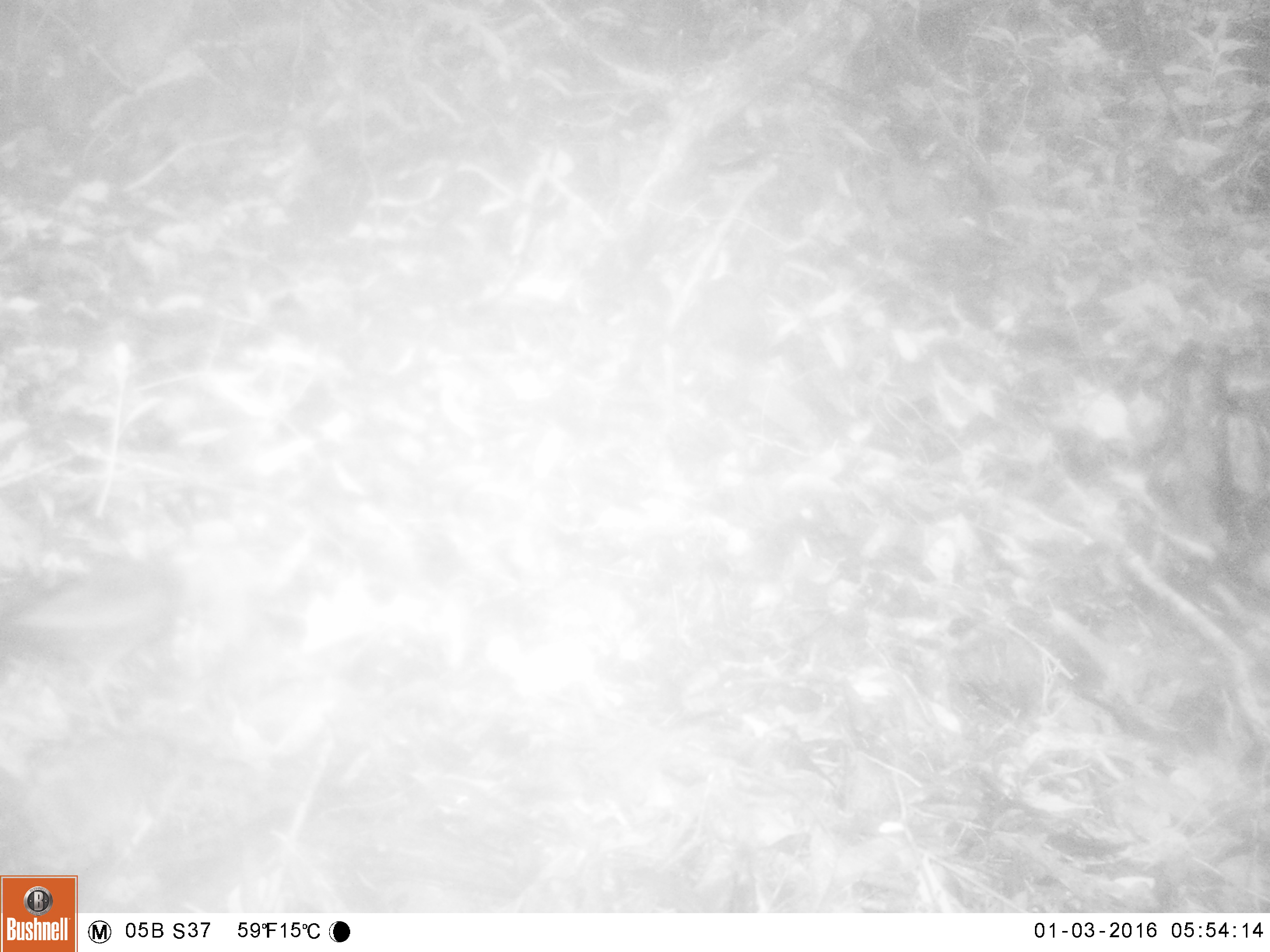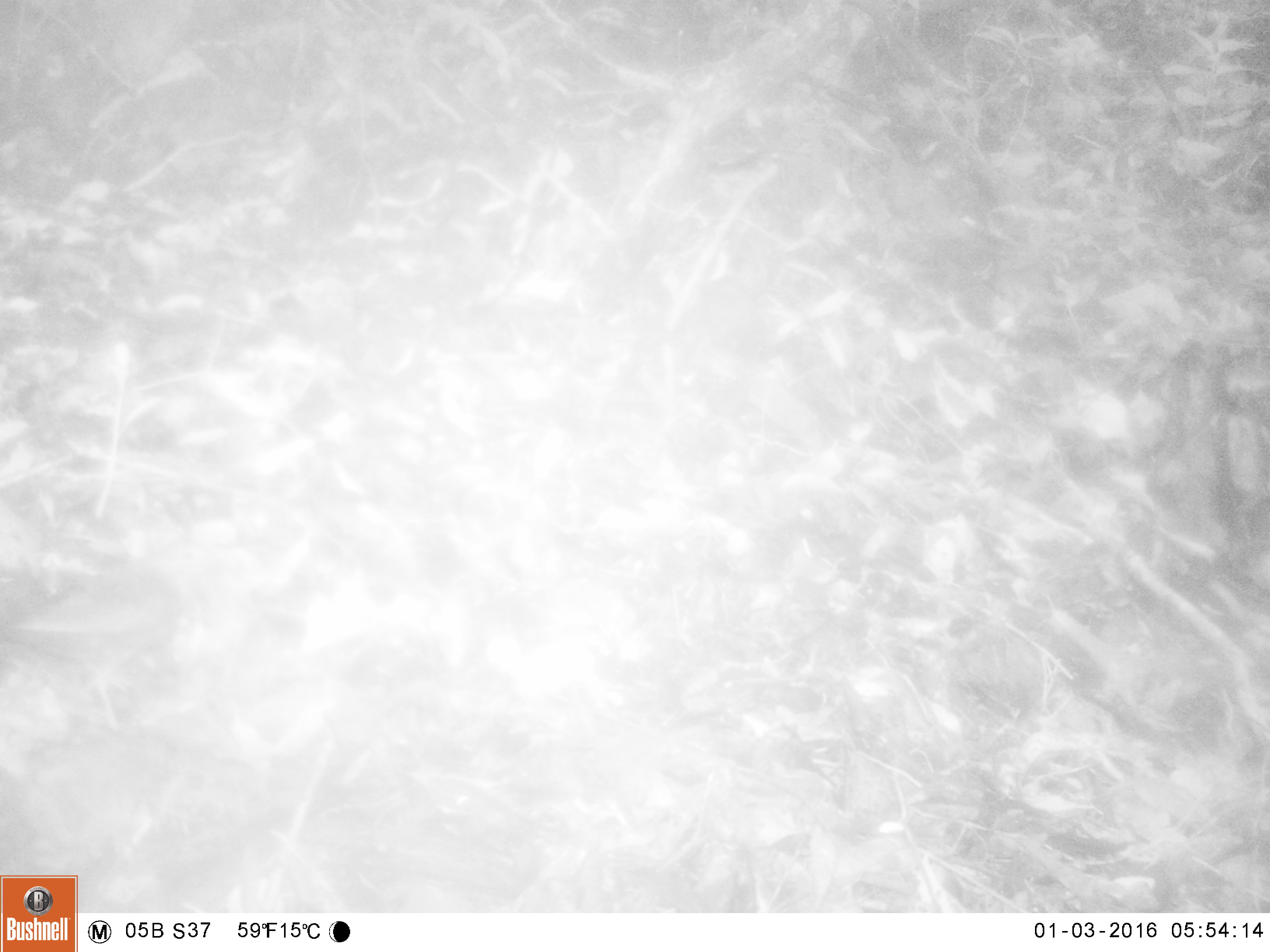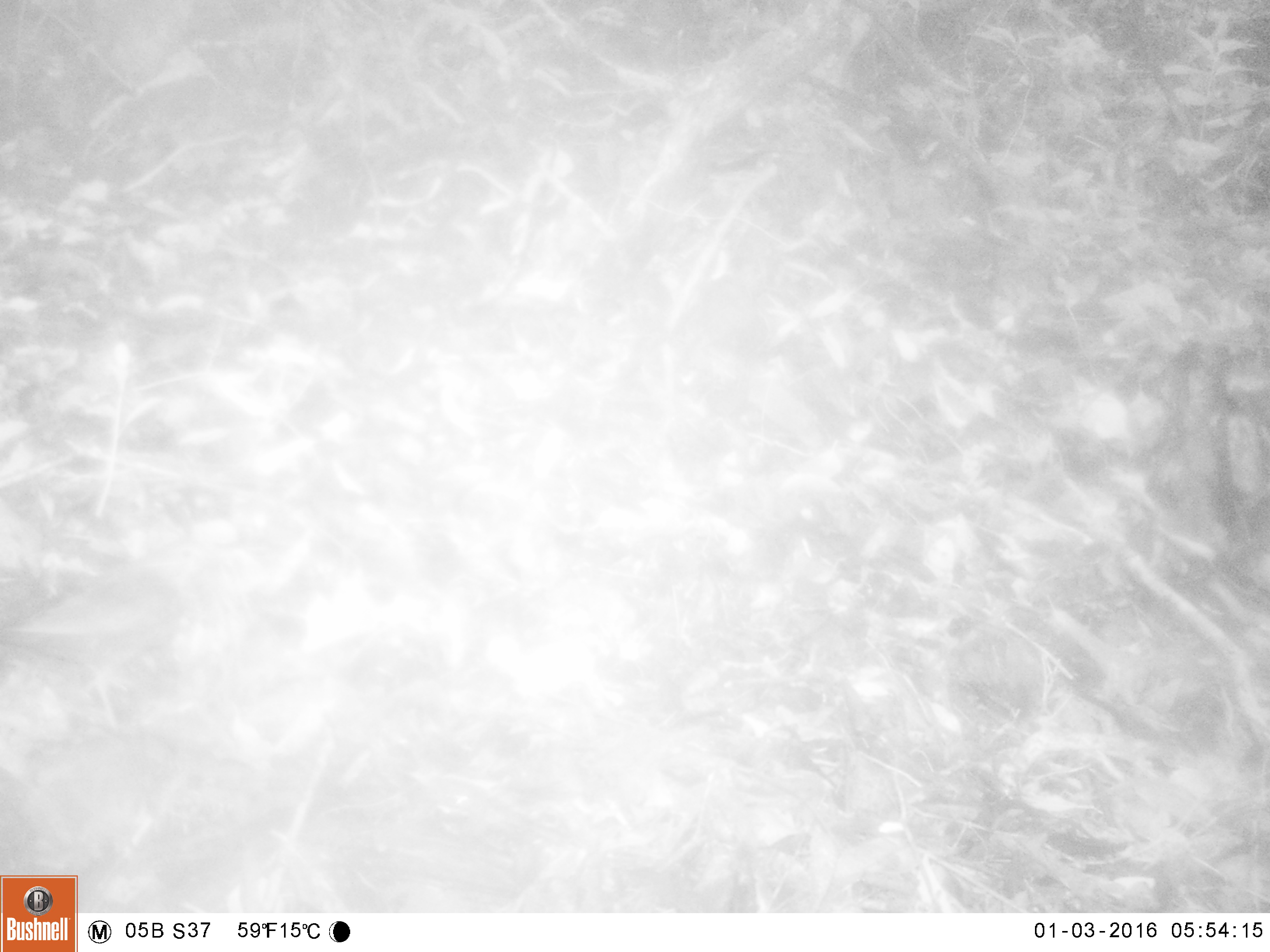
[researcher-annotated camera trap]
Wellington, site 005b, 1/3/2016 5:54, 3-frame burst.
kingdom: Animalia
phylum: Chordata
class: Aves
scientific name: Aves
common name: bird